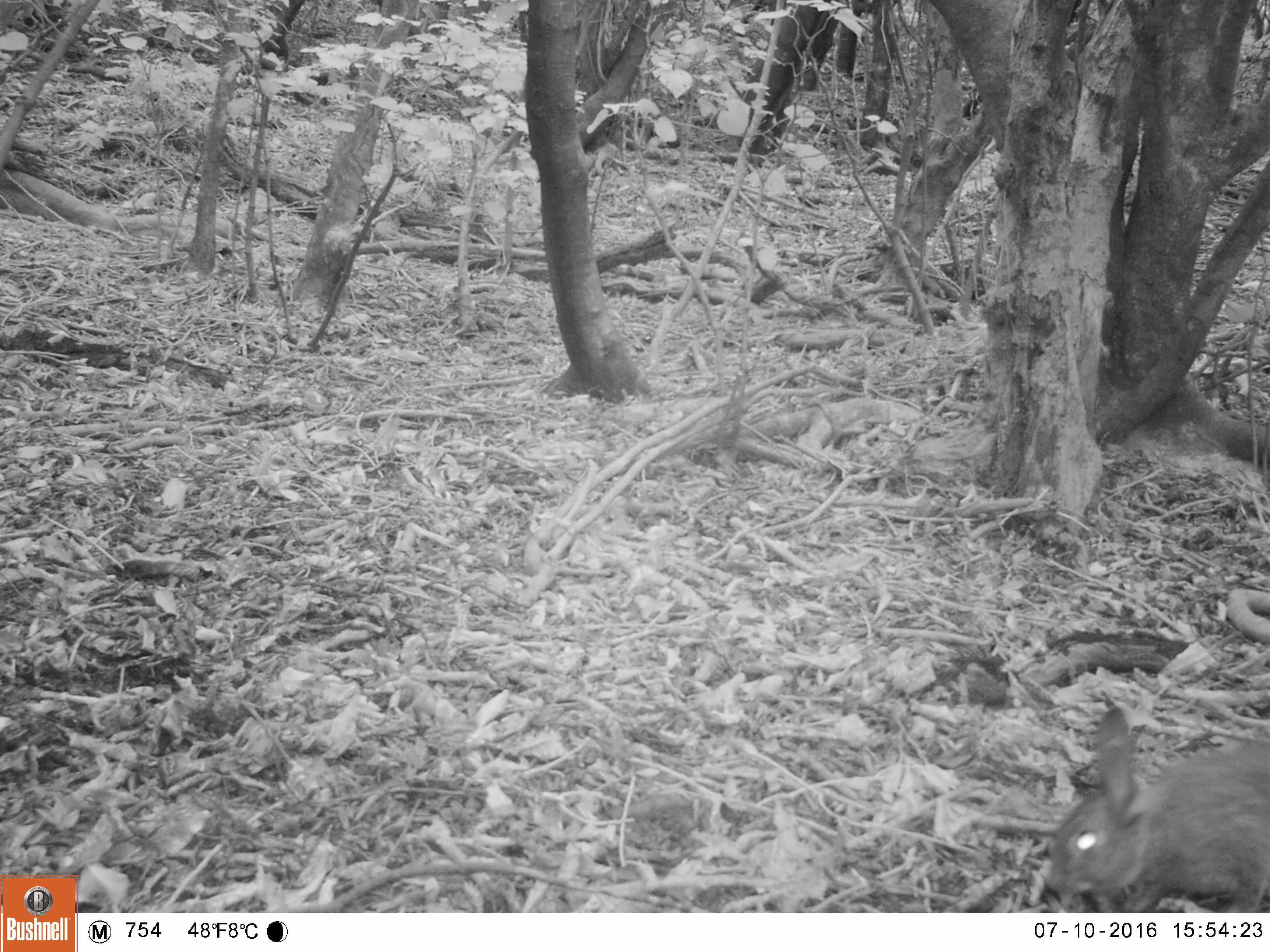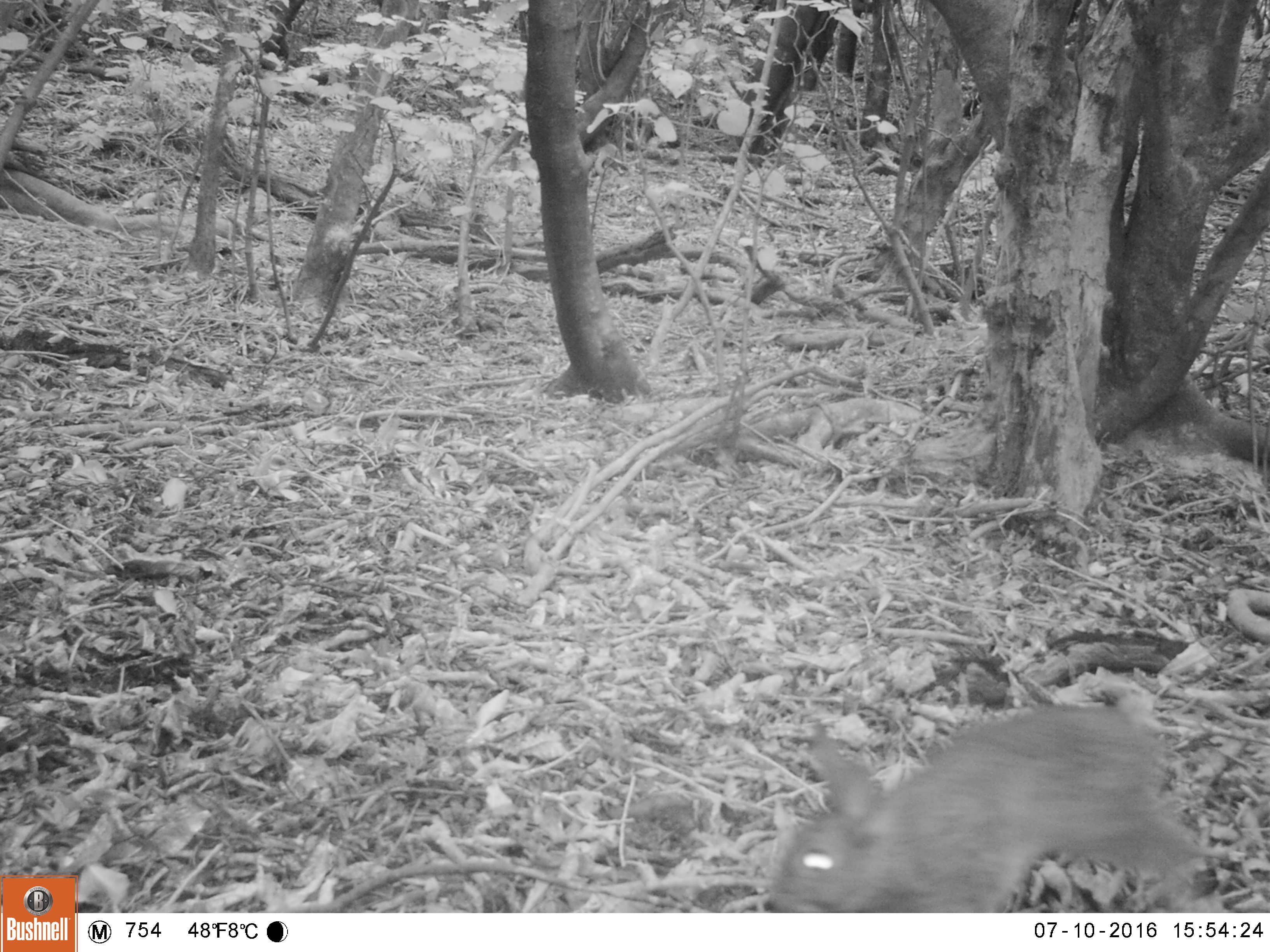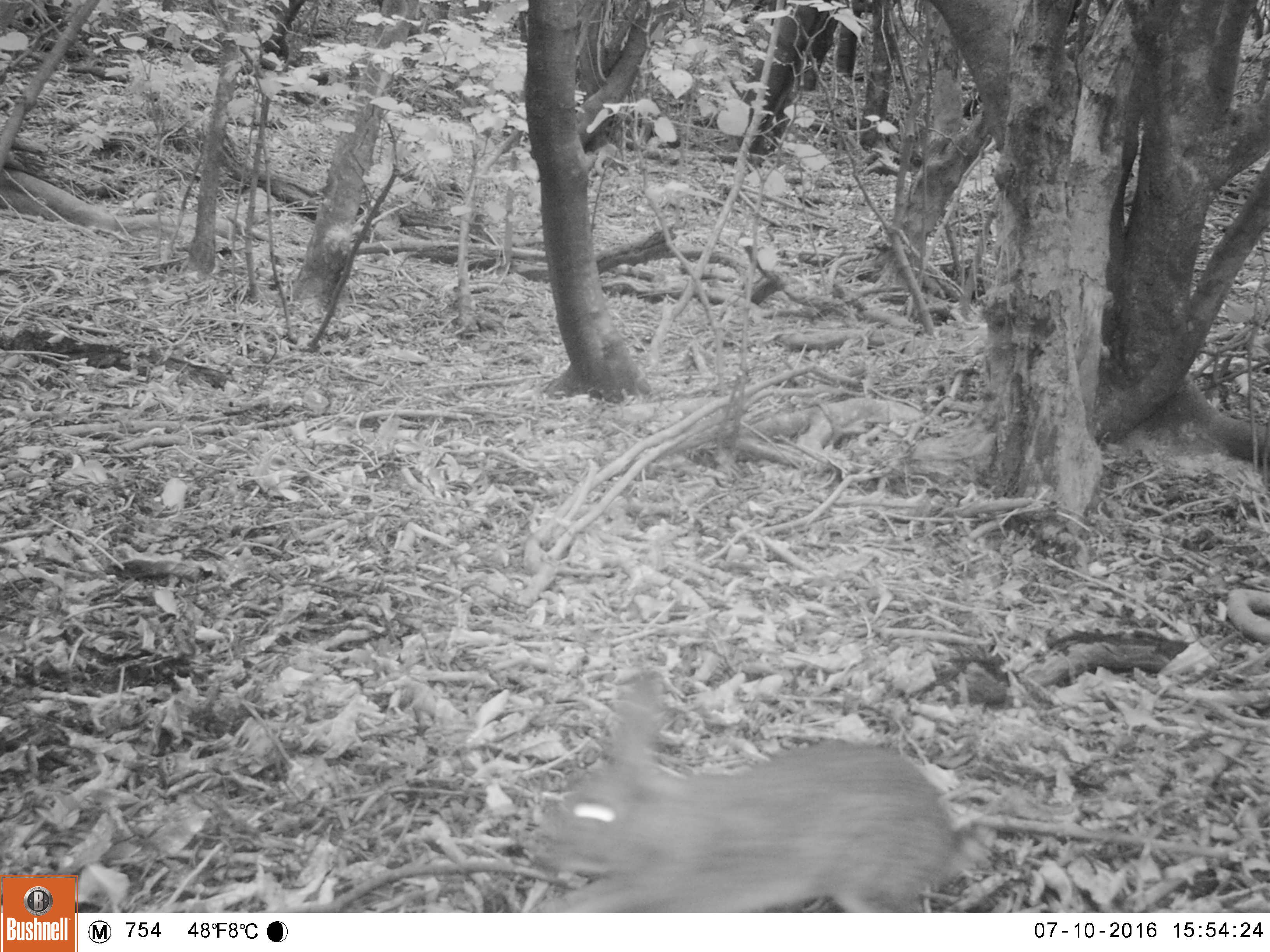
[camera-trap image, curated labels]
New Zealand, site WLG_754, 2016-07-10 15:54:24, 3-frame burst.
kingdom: Animalia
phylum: Chordata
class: Mammalia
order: Lagomorpha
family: Leporidae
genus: Oryctolagus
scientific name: Oryctolagus cuniculus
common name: european rabbit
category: rabbit